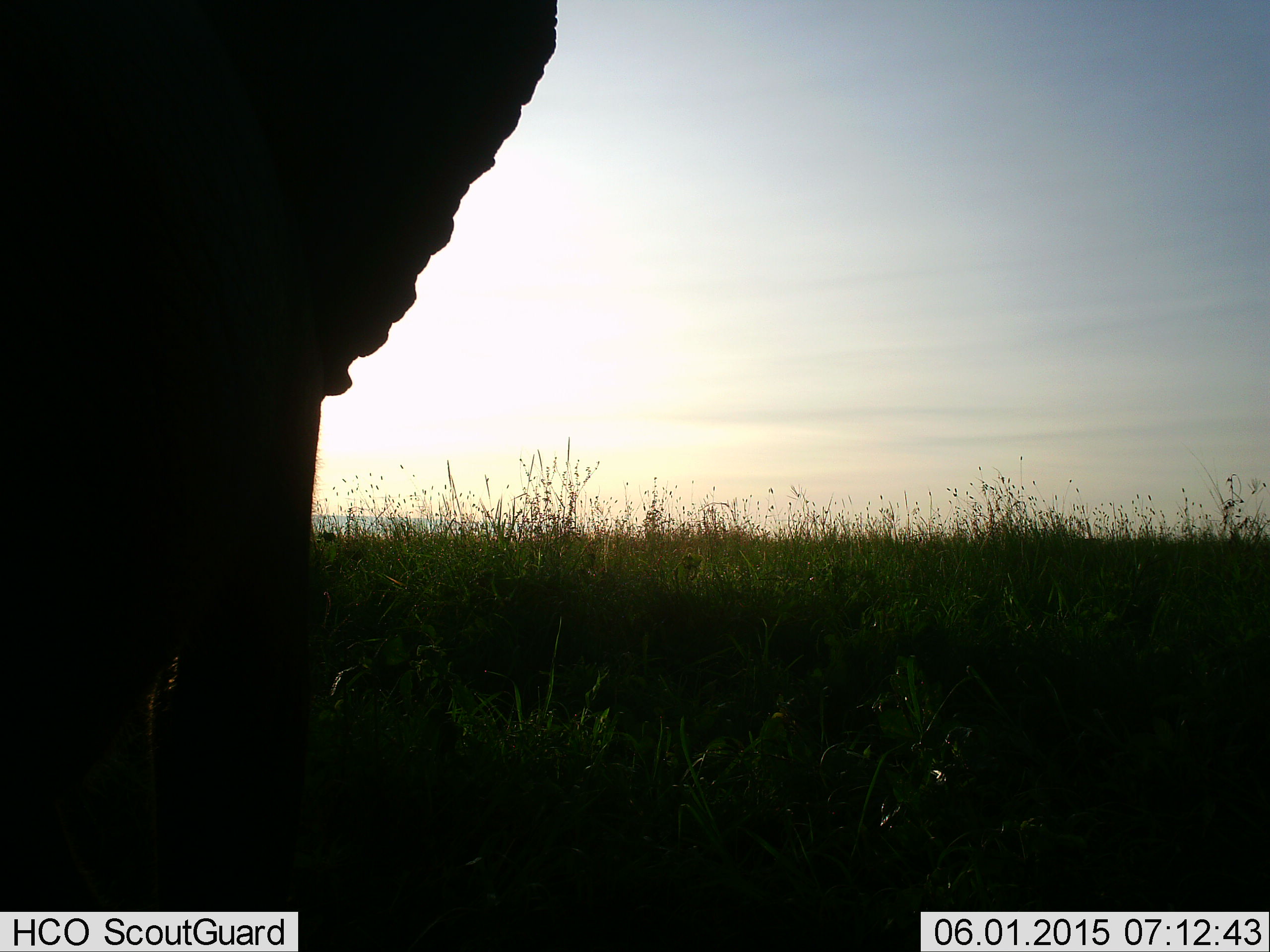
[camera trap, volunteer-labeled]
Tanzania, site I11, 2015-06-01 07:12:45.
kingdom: Animalia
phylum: Chordata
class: Mammalia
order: Proboscidea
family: Elephantidae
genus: Loxodonta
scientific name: Loxodonta africana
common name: african bush elephant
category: elephant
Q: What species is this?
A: Elephant (african bush elephant) (Loxodonta africana).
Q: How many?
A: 1.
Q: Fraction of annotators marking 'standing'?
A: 90%.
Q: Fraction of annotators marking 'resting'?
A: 0%.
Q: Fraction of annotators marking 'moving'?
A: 10%.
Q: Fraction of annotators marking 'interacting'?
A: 0%.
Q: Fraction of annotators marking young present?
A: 0%.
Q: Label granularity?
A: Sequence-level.